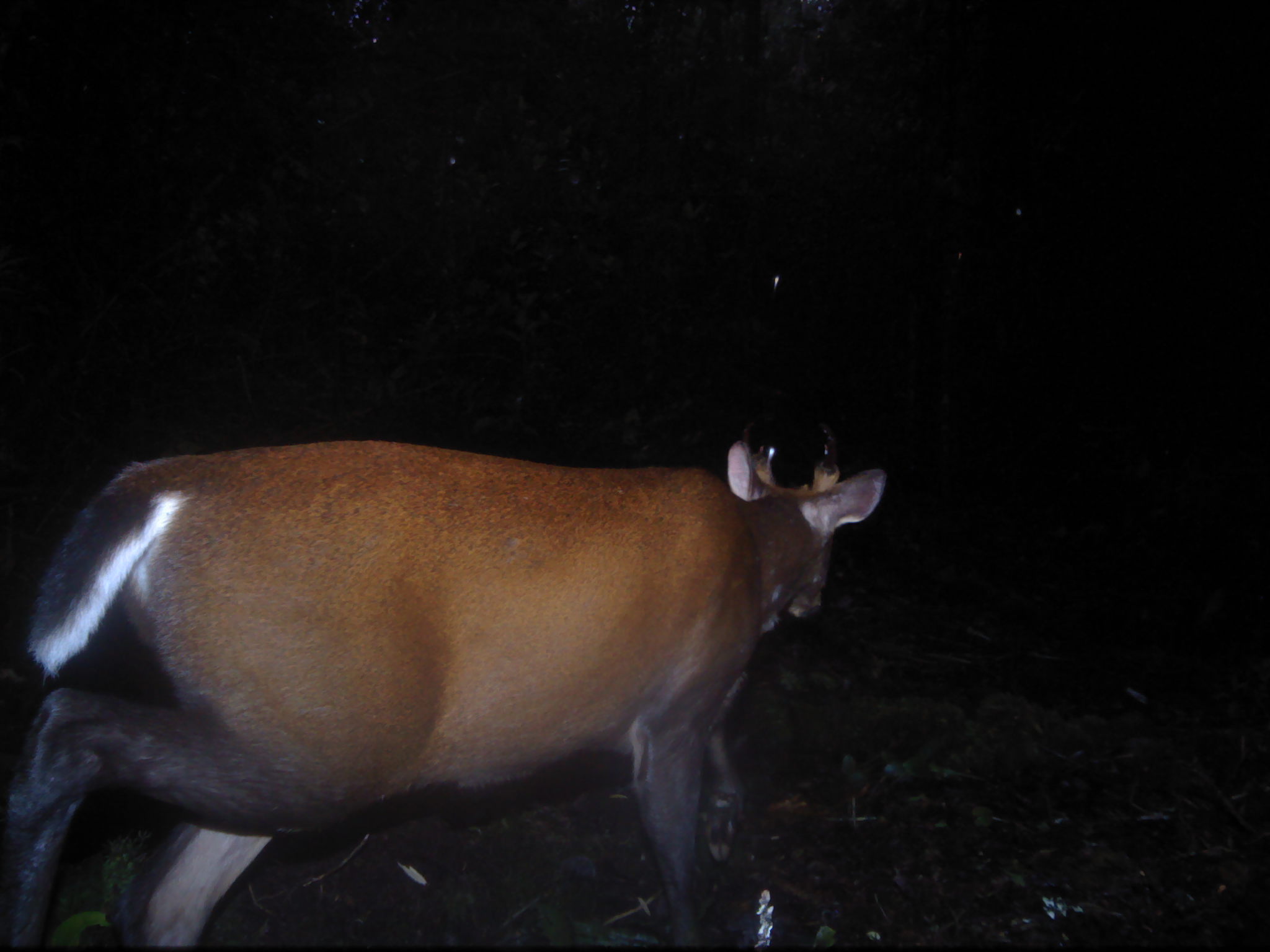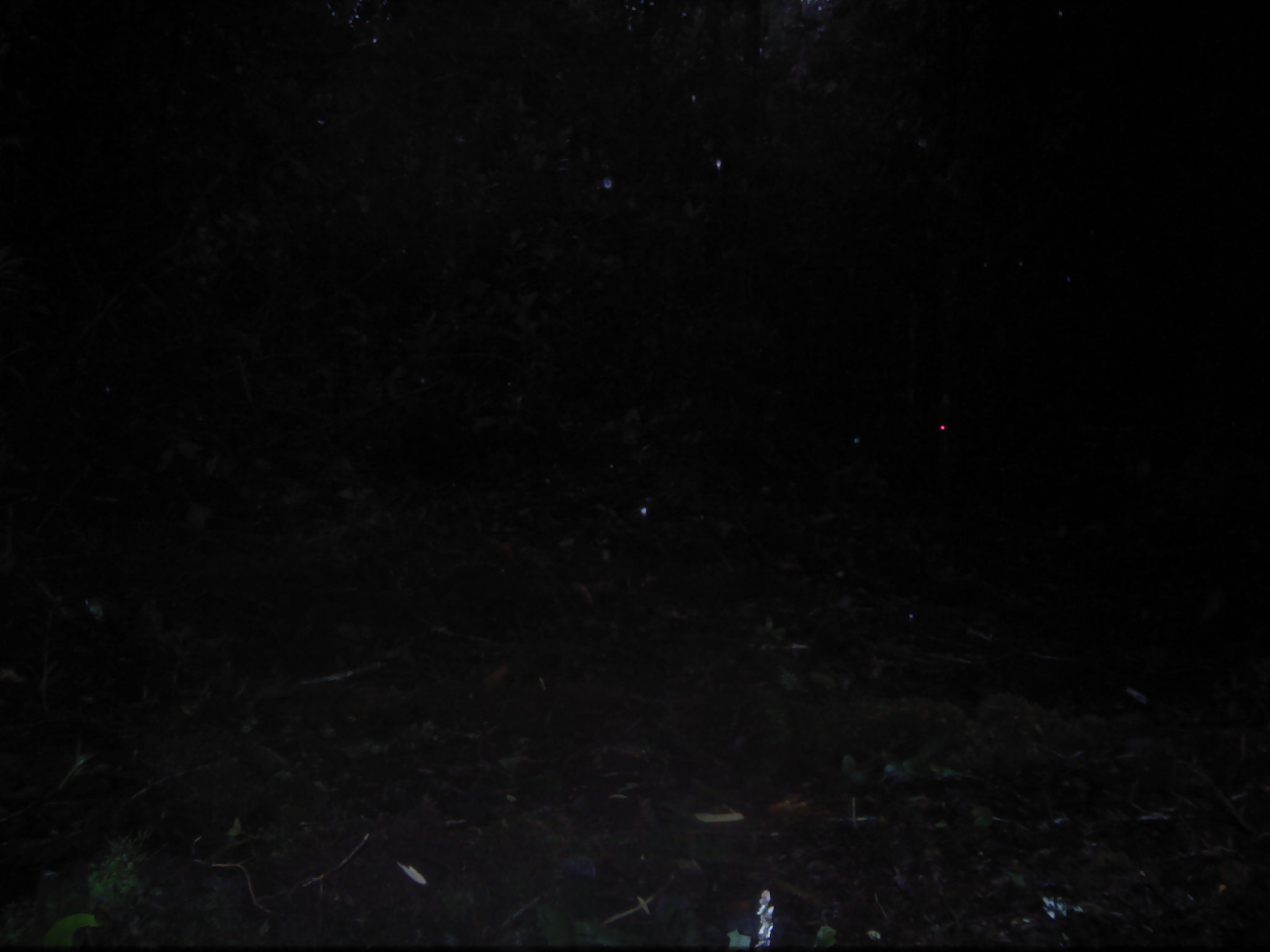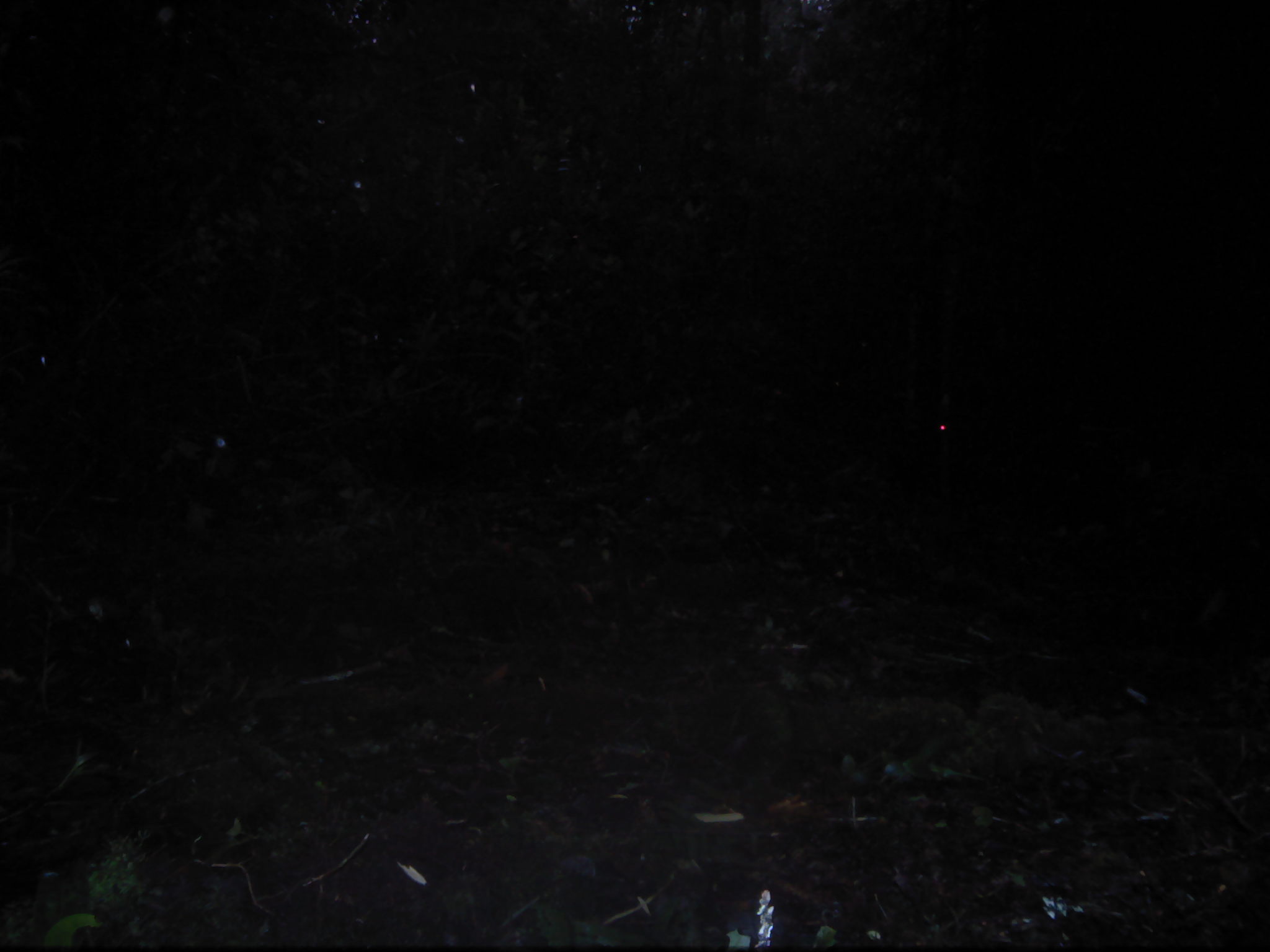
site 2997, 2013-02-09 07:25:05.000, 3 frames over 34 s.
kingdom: Animalia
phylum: Chordata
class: Mammalia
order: Artiodactyla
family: Cervidae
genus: Muntiacus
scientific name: Muntiacus muntjak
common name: southern red muntjac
Muntiacus muntjak (southern red muntjac), count 1.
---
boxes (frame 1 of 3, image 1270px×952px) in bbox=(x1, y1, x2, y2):
muntiacus muntjak: bbox=(0, 417, 890, 952)